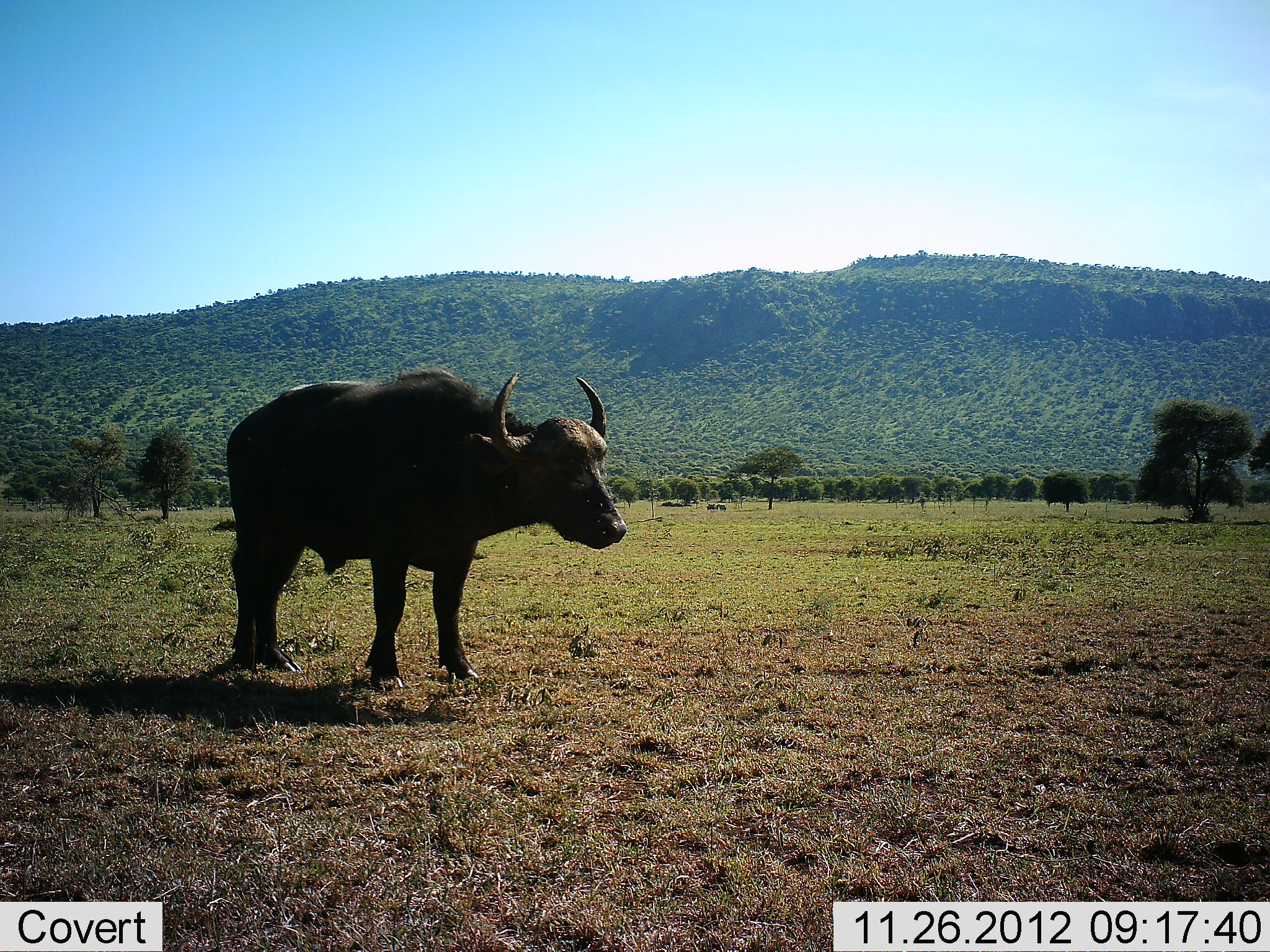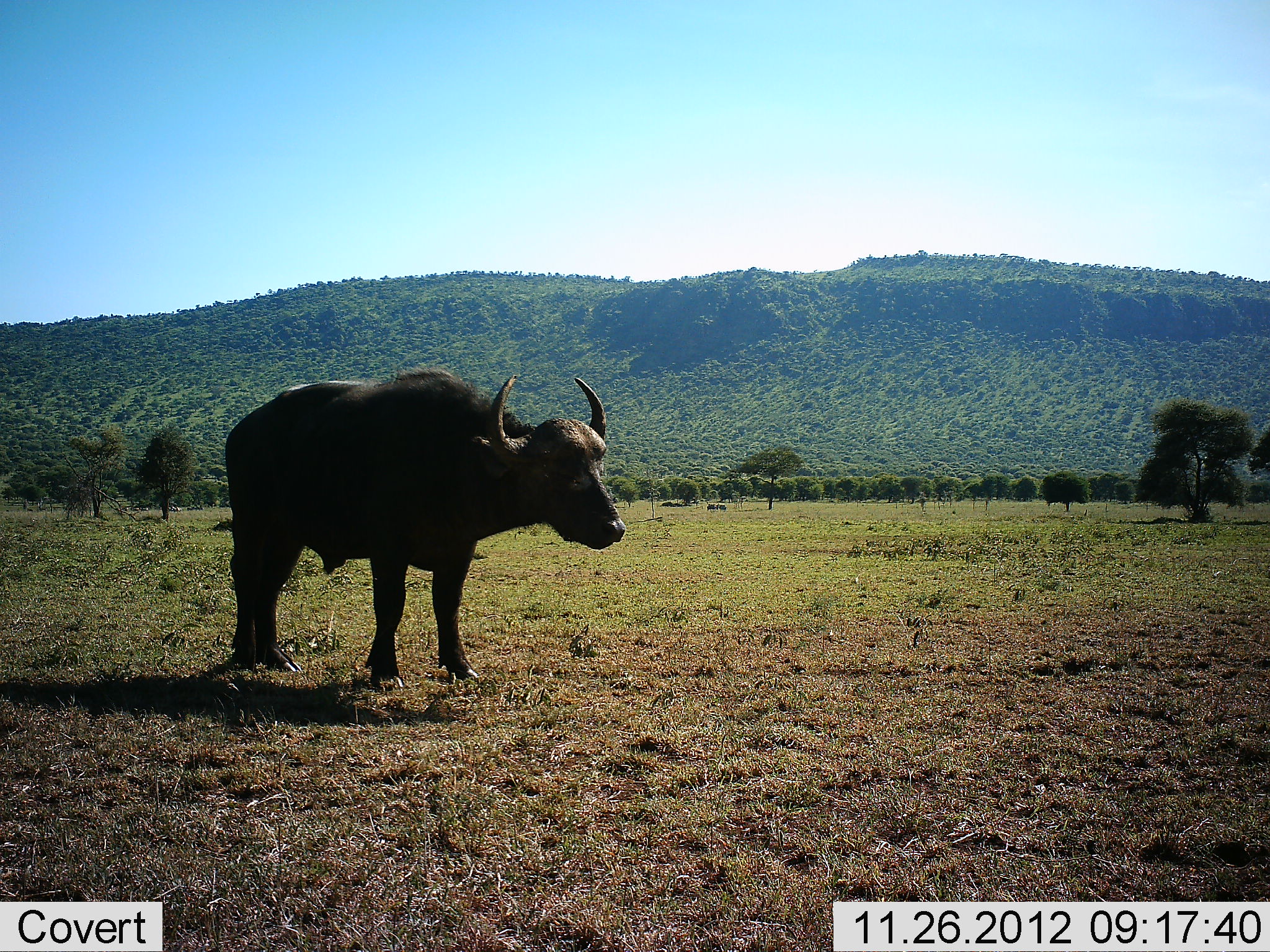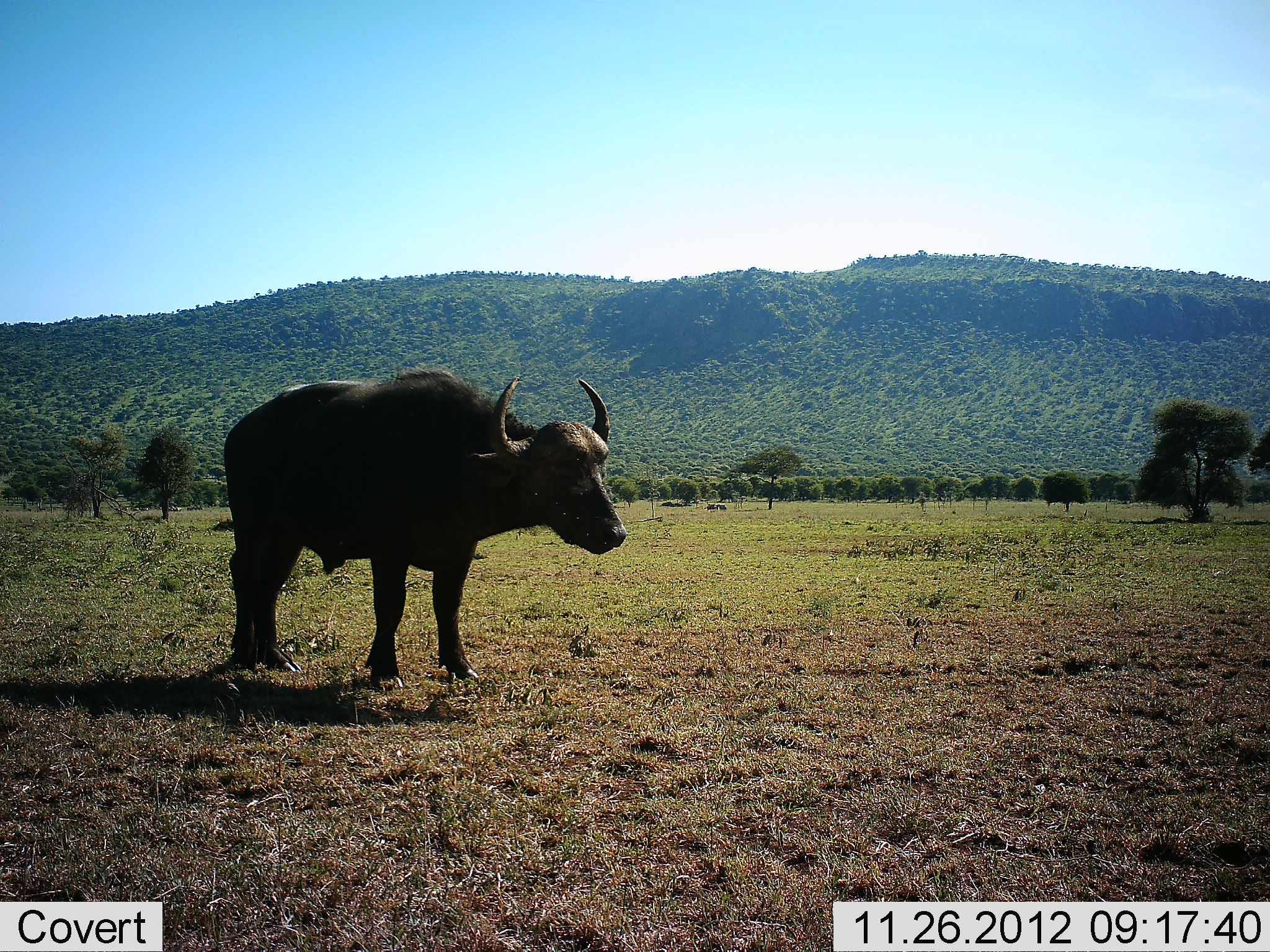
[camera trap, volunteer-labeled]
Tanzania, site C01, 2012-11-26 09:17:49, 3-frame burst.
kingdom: Animalia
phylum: Chordata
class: Mammalia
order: Artiodactyla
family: Bovidae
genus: Syncerus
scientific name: Syncerus caffer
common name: cape buffalo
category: buffalo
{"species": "buffalo (cape buffalo) (Syncerus caffer)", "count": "1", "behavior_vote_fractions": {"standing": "96%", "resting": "4%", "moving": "0%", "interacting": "0%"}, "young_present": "0%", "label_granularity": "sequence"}